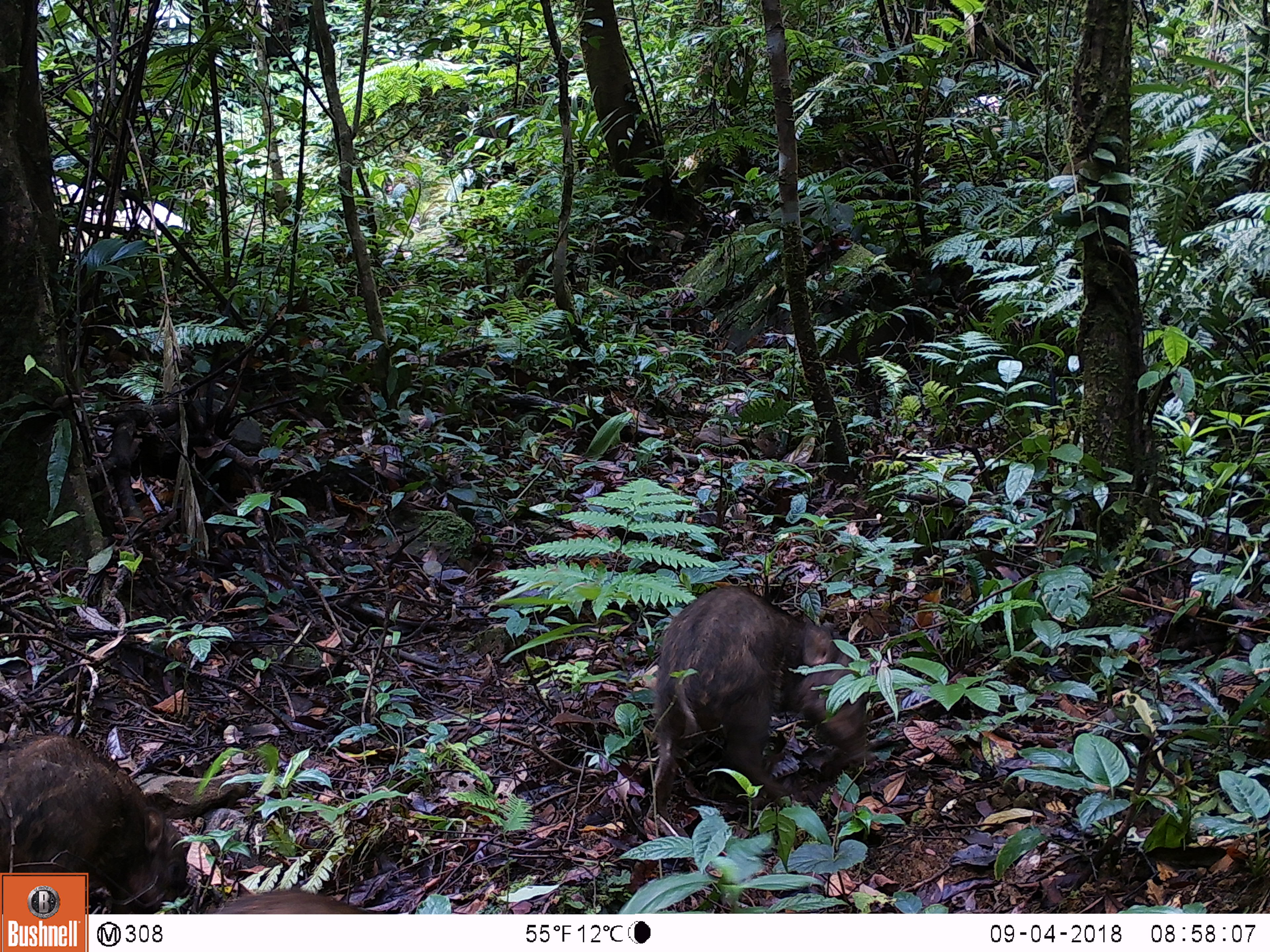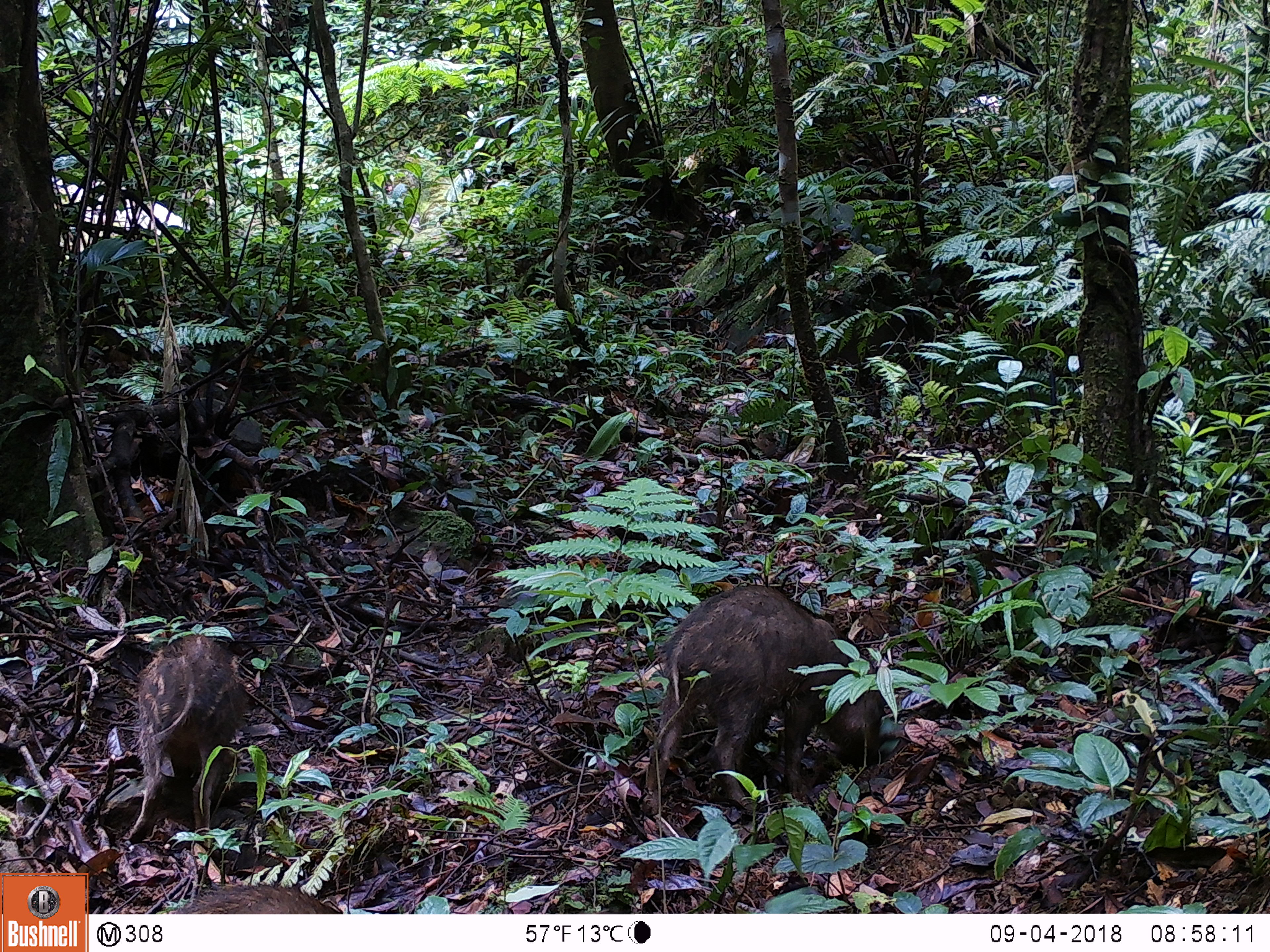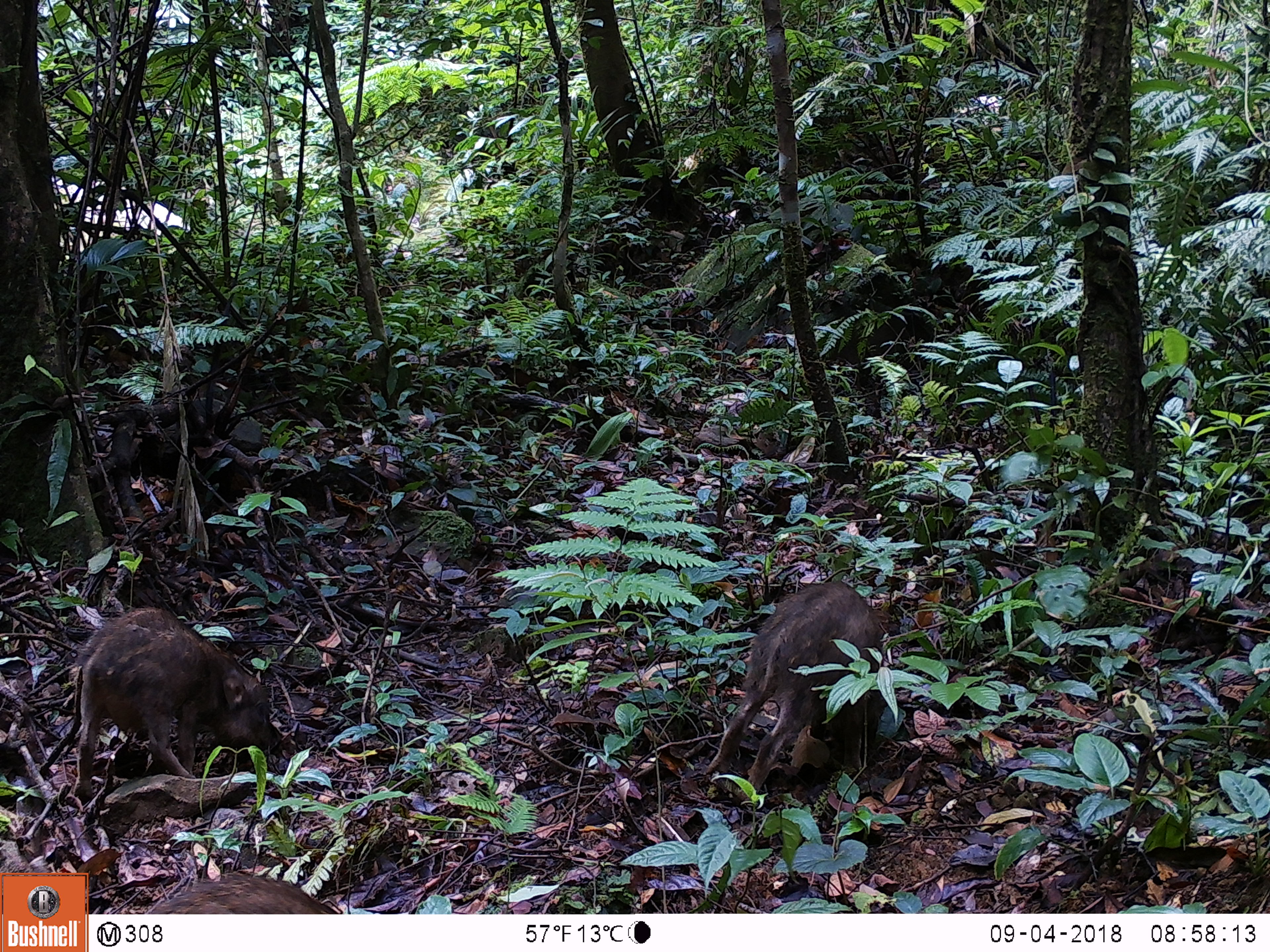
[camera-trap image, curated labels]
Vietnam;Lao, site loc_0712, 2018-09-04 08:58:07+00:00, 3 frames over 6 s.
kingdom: Animalia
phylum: Chordata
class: Mammalia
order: Artiodactyla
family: Suidae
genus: Sus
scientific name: Sus scrofa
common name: eurasian wild pig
Eurasian wild pig (Sus scrofa). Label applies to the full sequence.